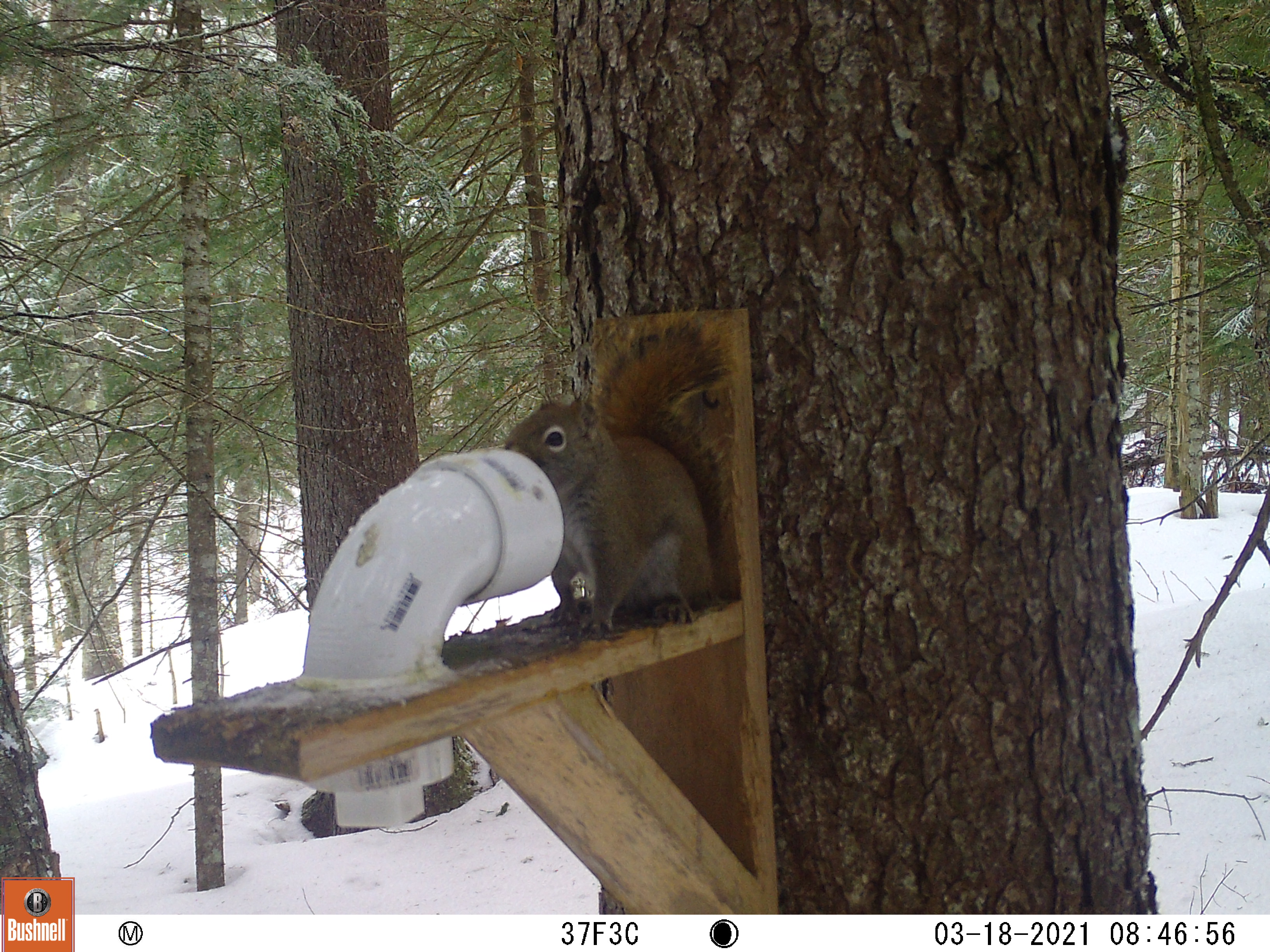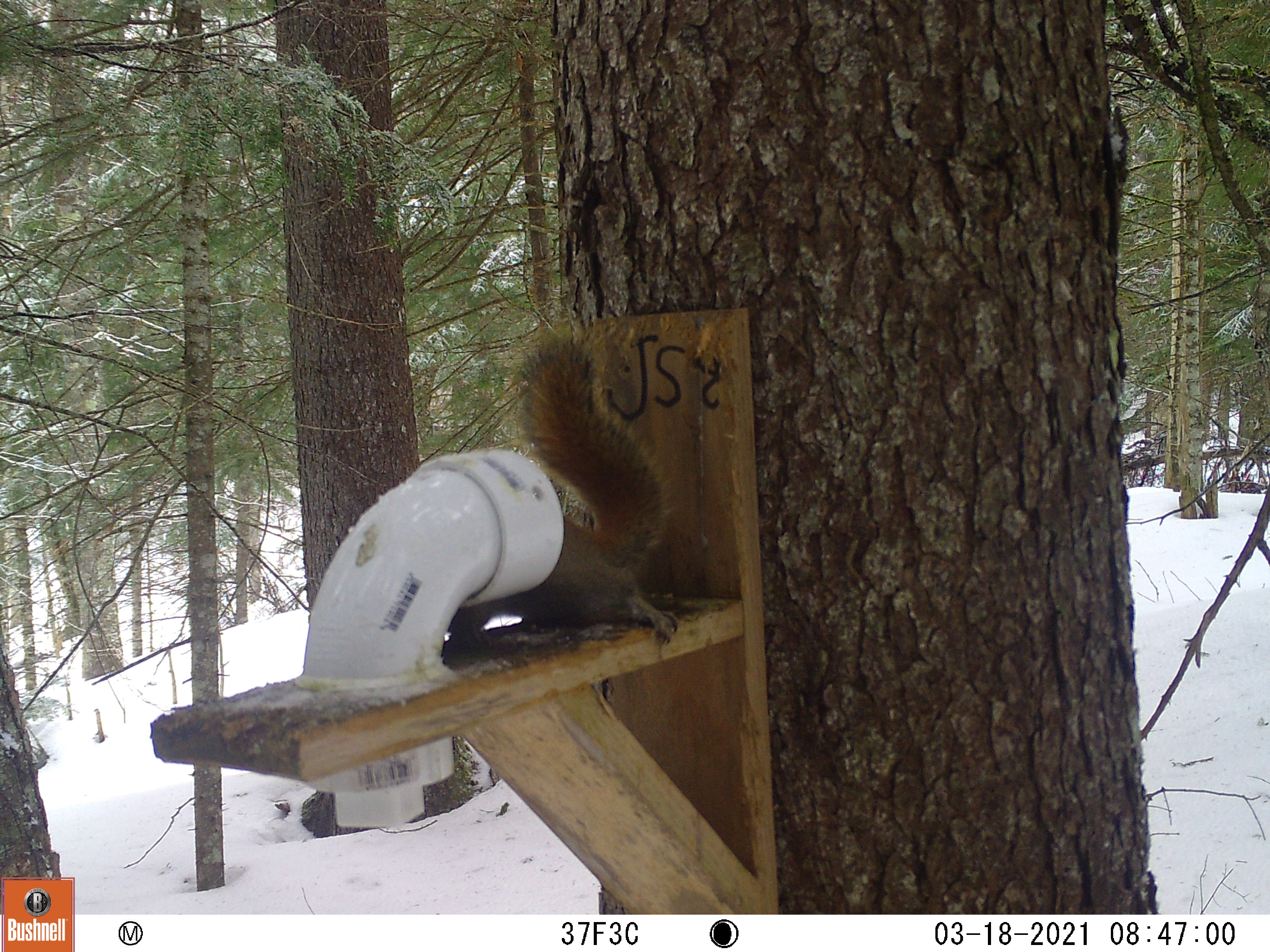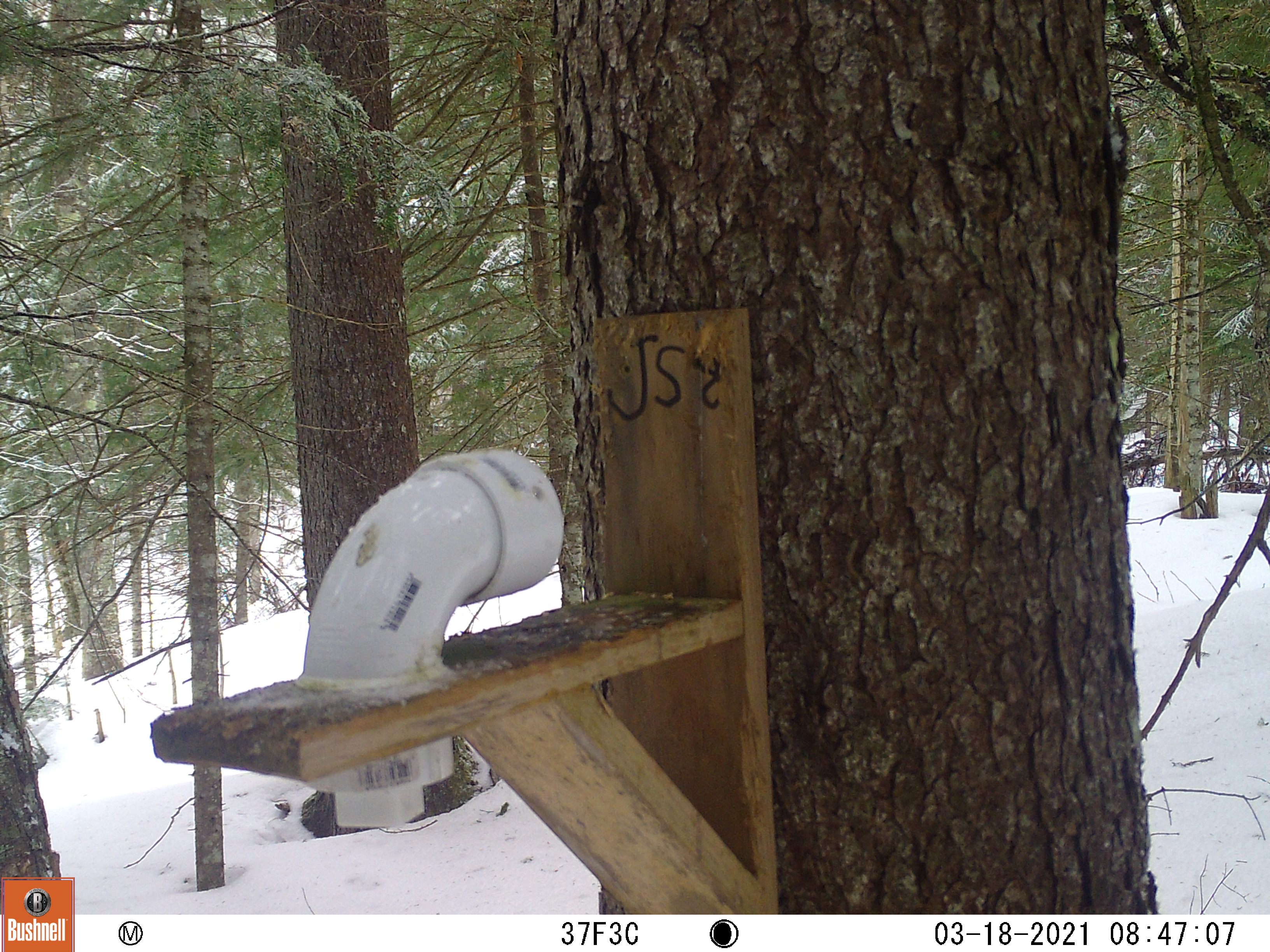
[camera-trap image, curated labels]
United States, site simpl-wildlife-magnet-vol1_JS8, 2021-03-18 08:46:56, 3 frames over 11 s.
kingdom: Animalia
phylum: Chordata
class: Mammalia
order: Rodentia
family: Sciuridae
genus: Tamiasciurus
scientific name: Tamiasciurus hudsonicus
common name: red squirrel